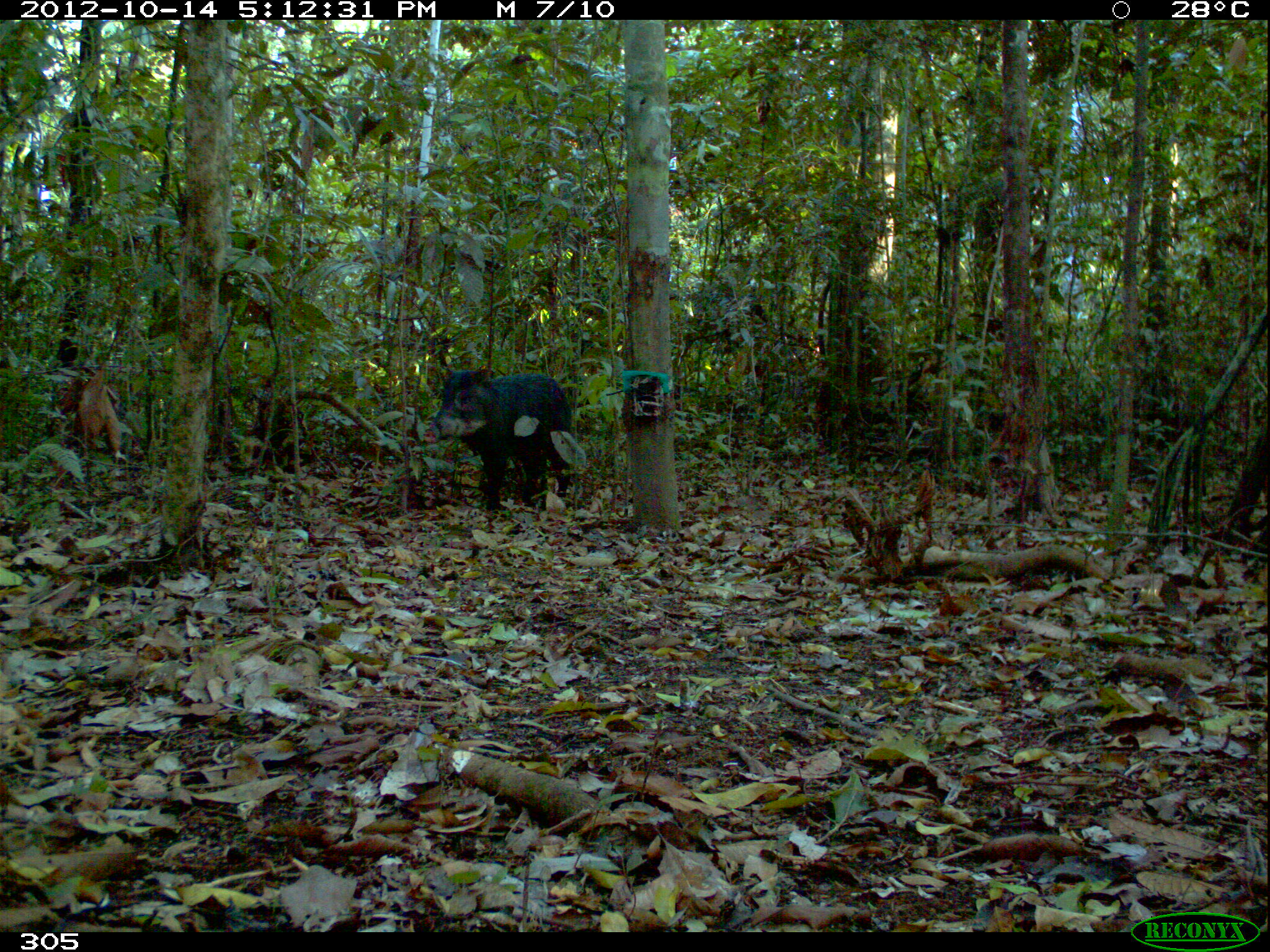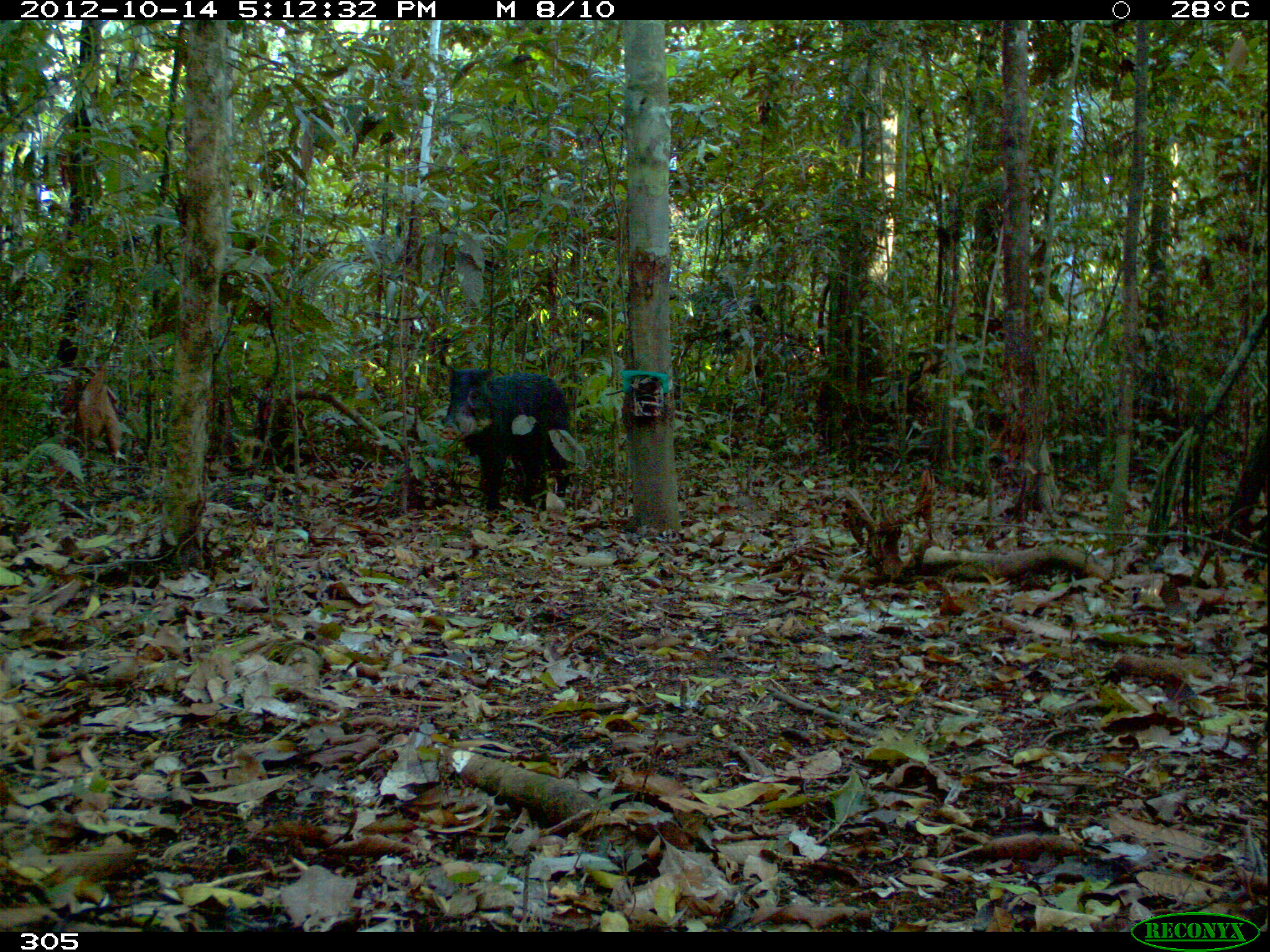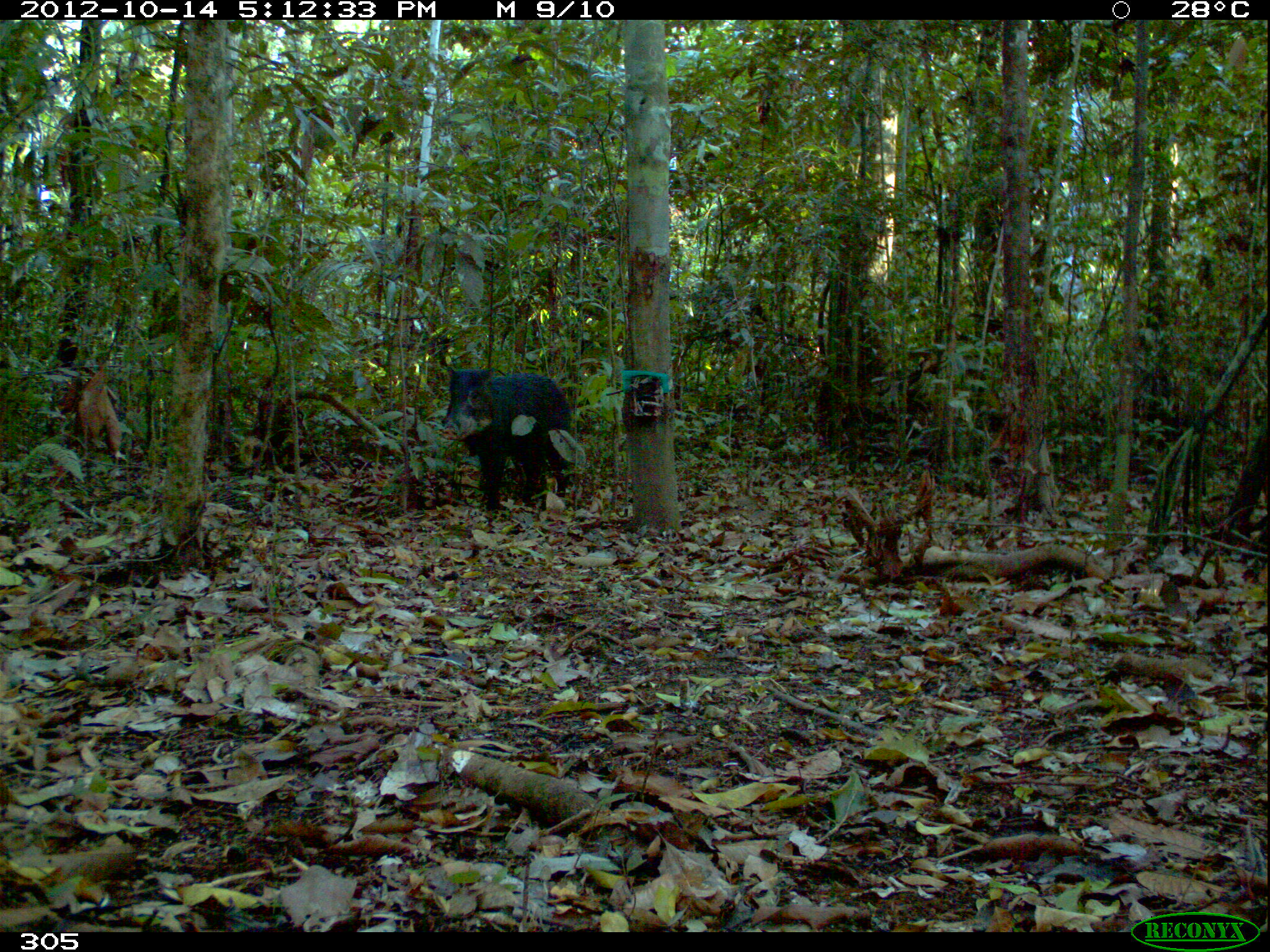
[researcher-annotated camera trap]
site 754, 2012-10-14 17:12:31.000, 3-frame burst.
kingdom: Animalia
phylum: Chordata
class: Mammalia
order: Artiodactyla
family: Tayassuidae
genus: Tayassu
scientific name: Tayassu pecari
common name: white-lipped peccary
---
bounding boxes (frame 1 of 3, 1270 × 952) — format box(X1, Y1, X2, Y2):
tayassu pecari: box(422, 366, 574, 511)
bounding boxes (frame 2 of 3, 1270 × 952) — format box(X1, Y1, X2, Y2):
tayassu pecari: box(444, 365, 576, 515)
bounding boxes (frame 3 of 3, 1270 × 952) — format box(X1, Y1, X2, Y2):
tayassu pecari: box(441, 366, 572, 511)